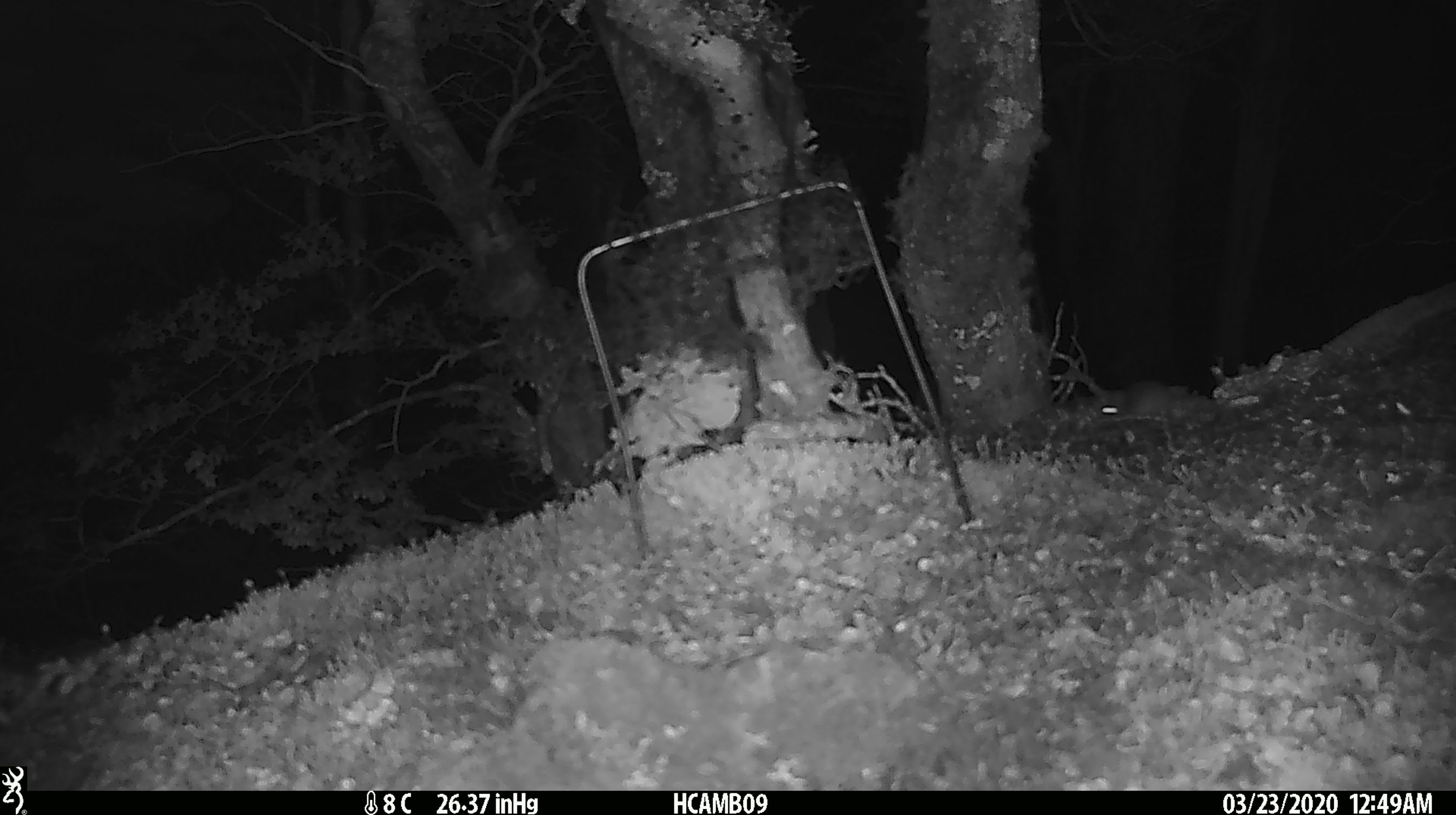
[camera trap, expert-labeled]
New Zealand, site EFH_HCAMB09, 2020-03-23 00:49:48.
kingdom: Animalia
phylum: Chordata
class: Mammalia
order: Rodentia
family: Muridae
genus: Mus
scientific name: Mus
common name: mouse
Mouse (Mus).